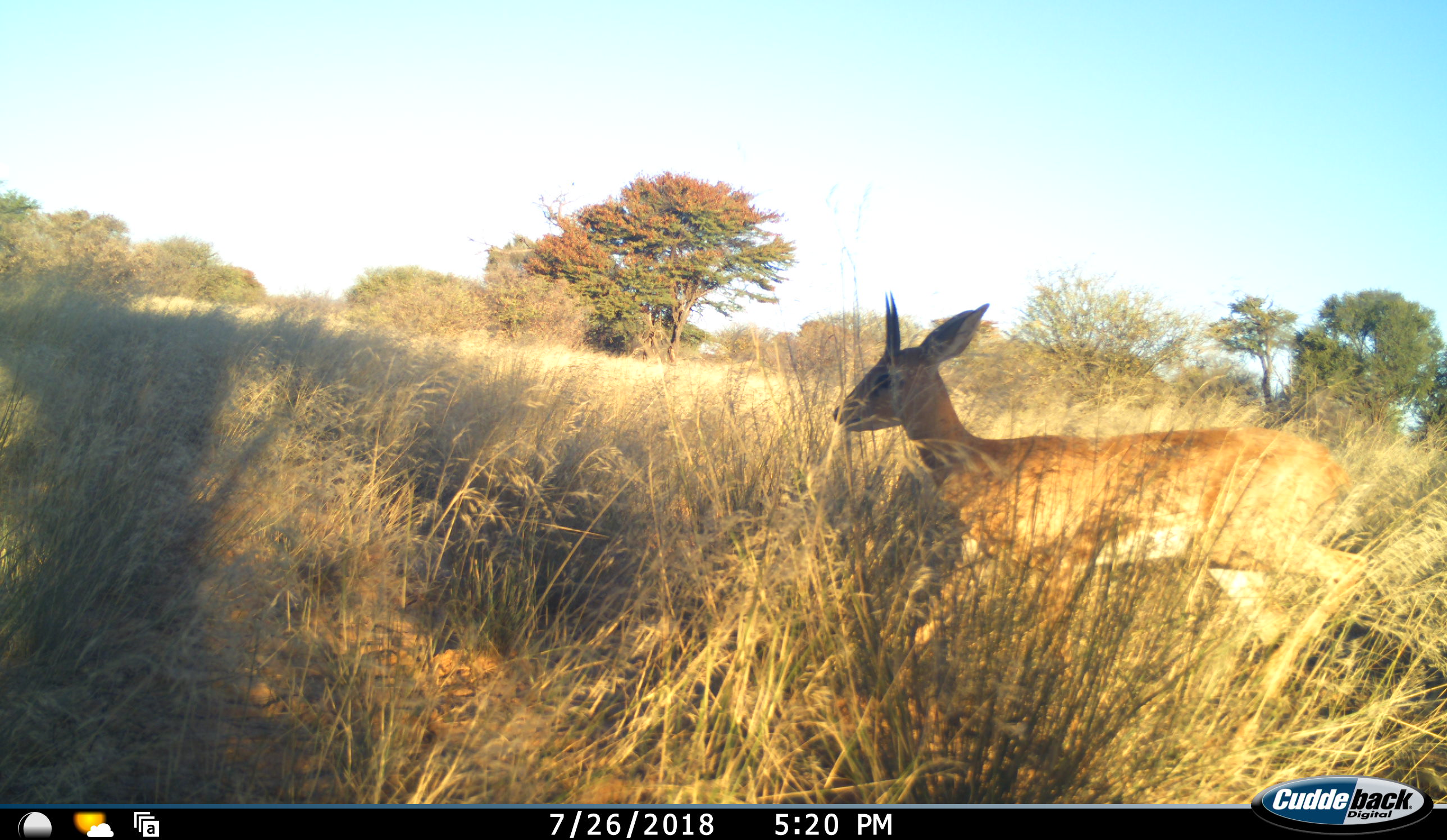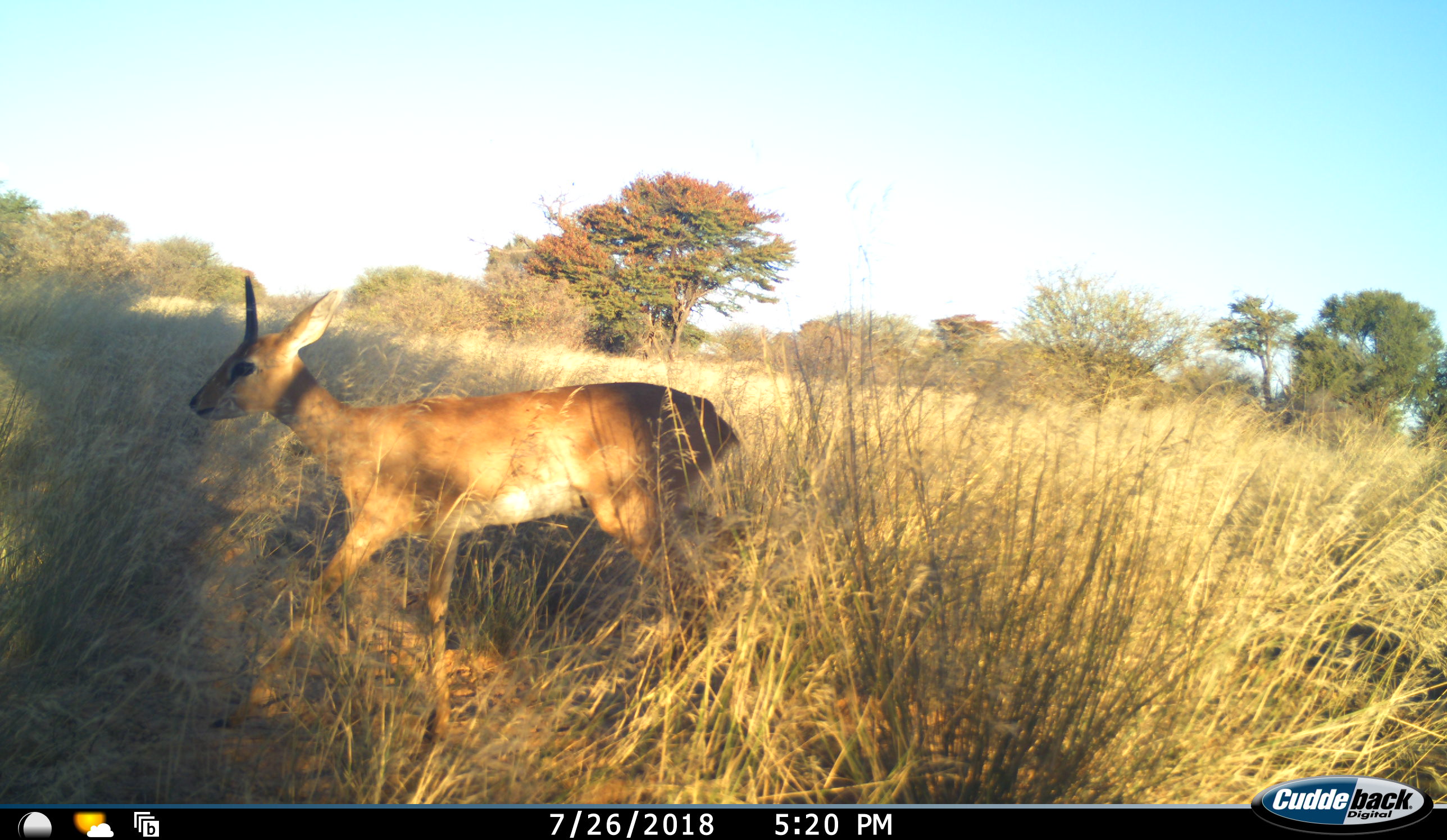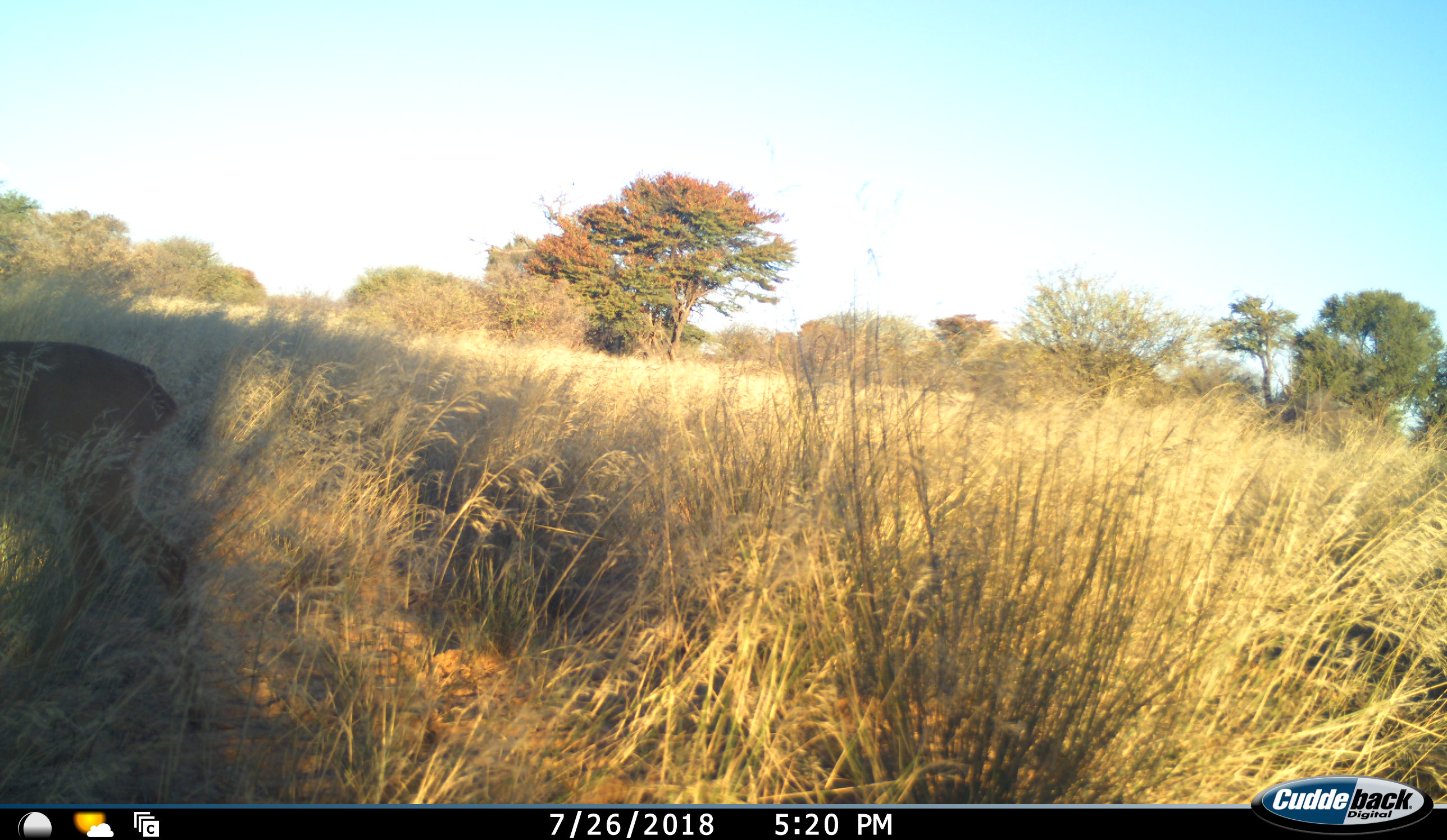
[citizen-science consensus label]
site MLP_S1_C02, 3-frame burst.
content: unidentified animal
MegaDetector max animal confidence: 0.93